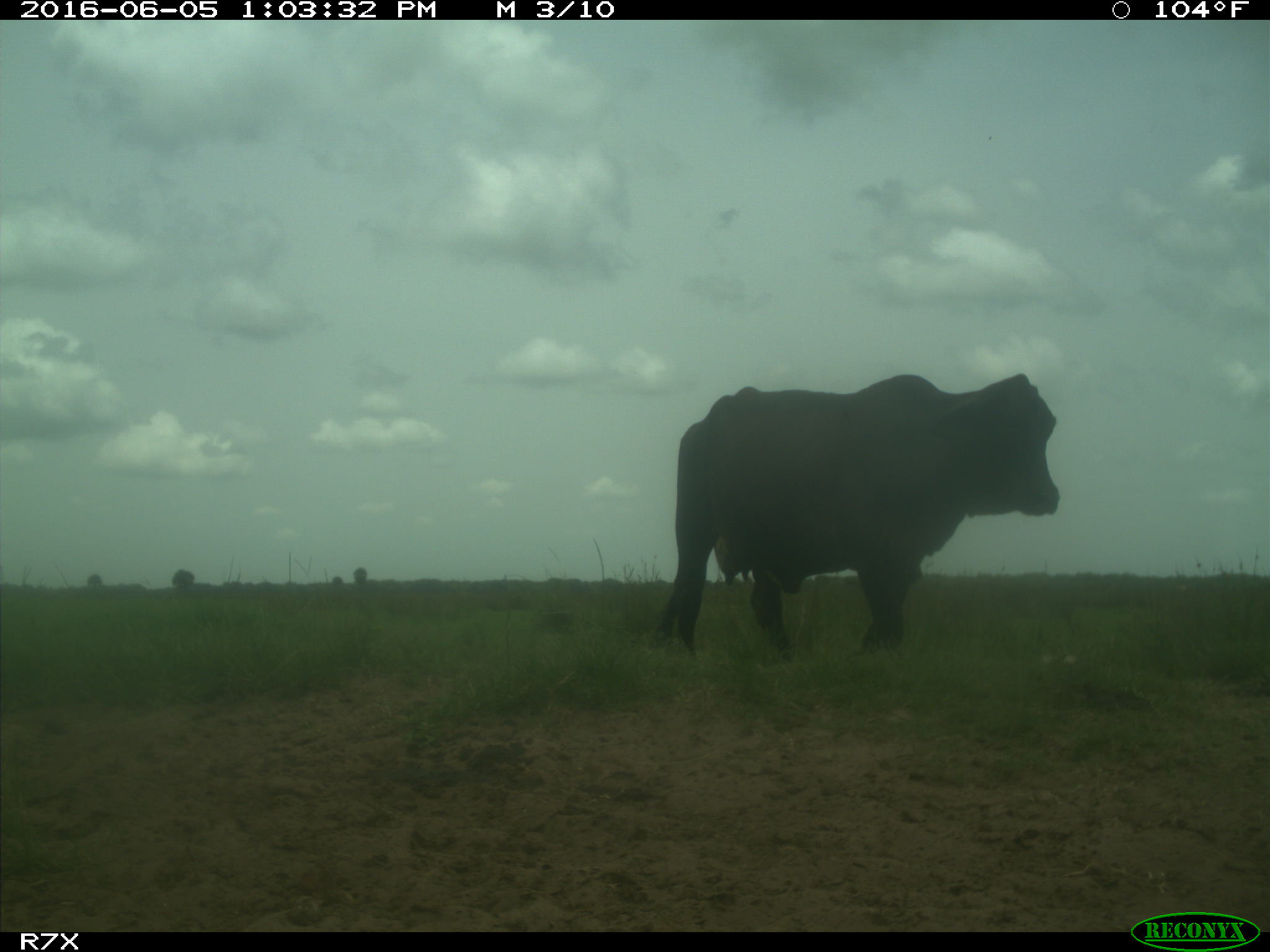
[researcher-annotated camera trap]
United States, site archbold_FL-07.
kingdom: Animalia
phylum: Chordata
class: Mammalia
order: Artiodactyla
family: Bovidae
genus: Bos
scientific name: Bos taurus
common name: domestic cow